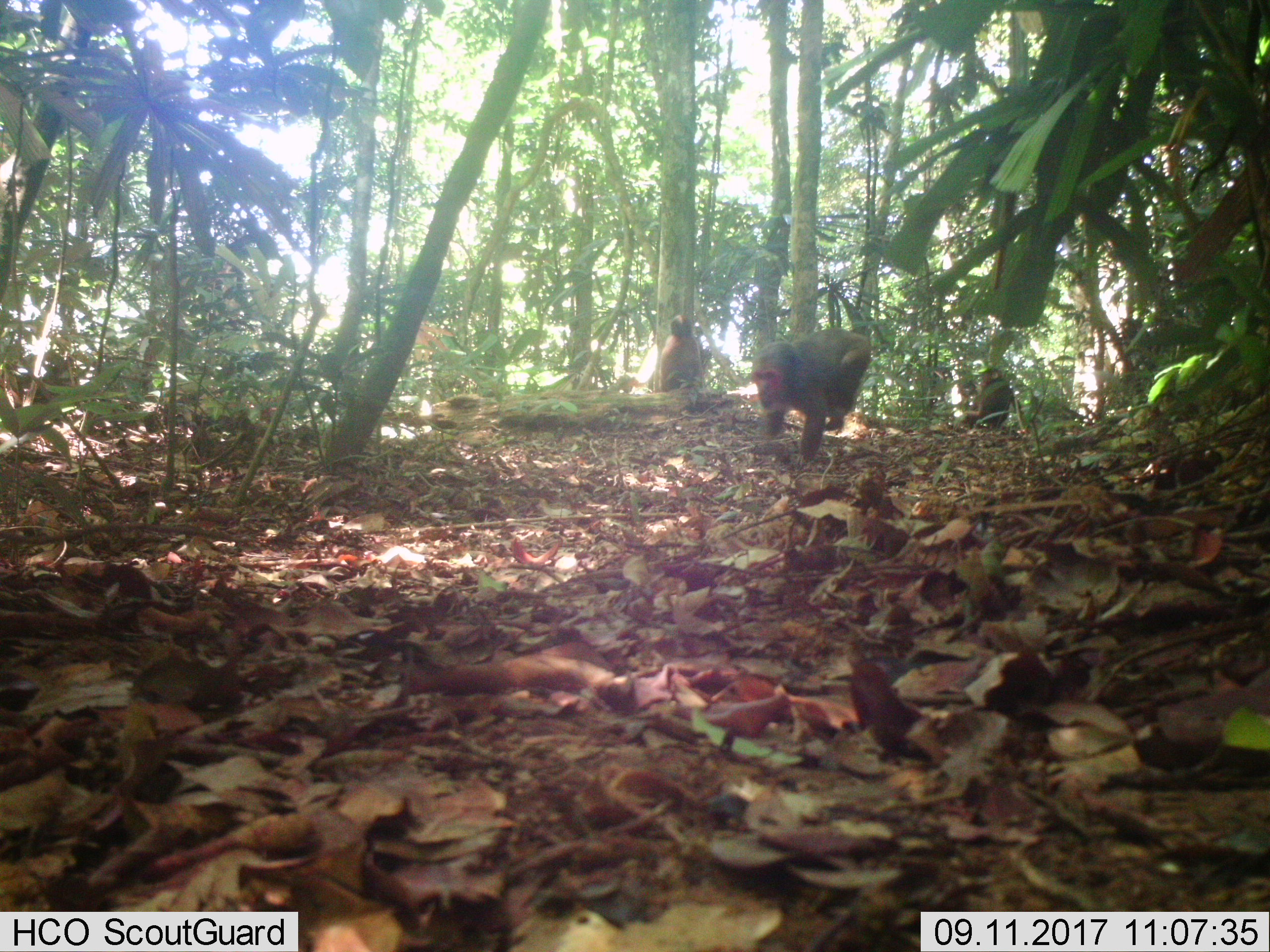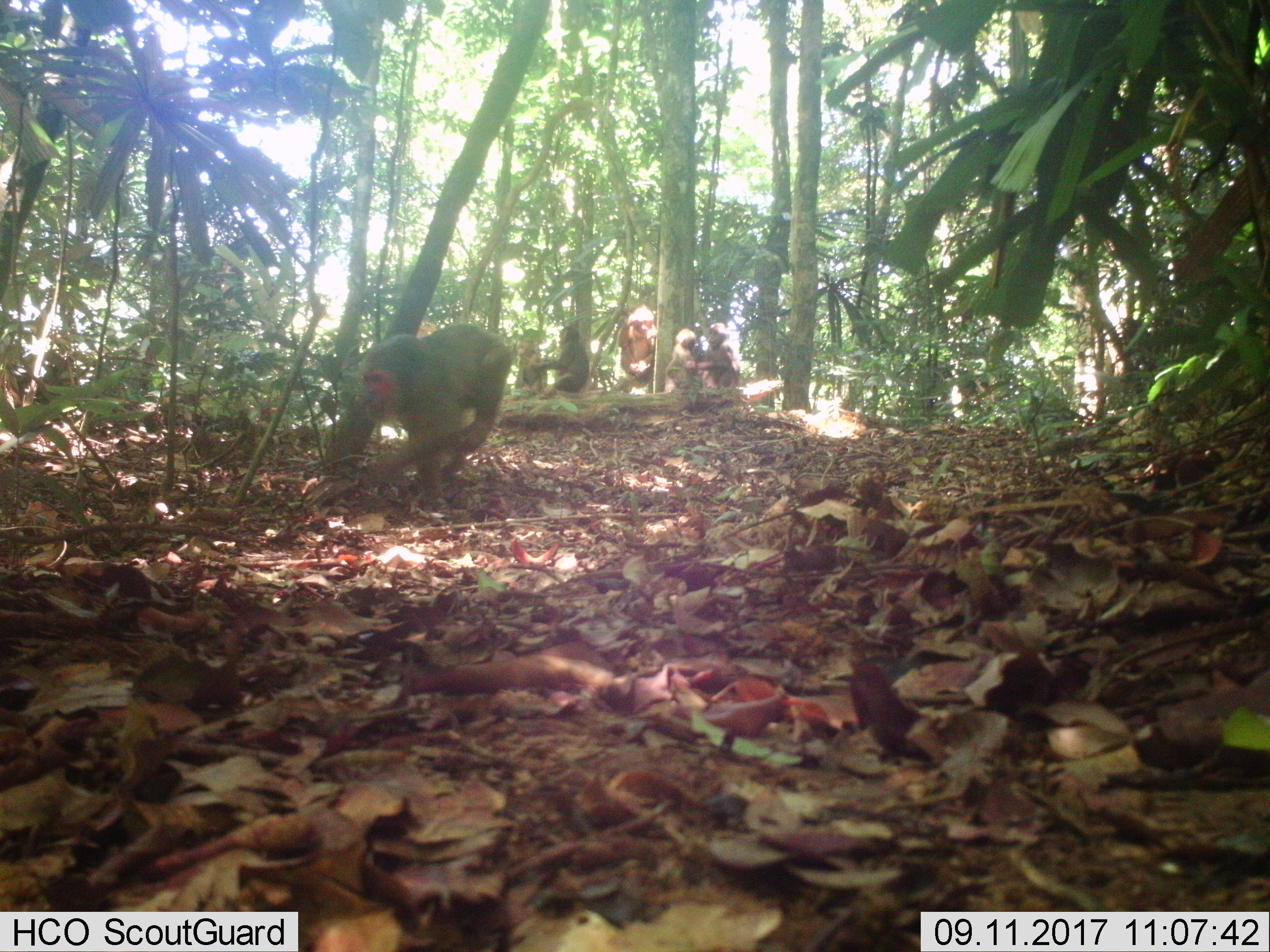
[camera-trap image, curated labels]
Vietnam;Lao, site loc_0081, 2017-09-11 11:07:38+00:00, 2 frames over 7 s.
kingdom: Animalia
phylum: Chordata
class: Mammalia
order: Primates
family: Cercopithecidae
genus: Macaca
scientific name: Macaca arctoides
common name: stump-tailed macaque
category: stump tailed macaque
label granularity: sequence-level